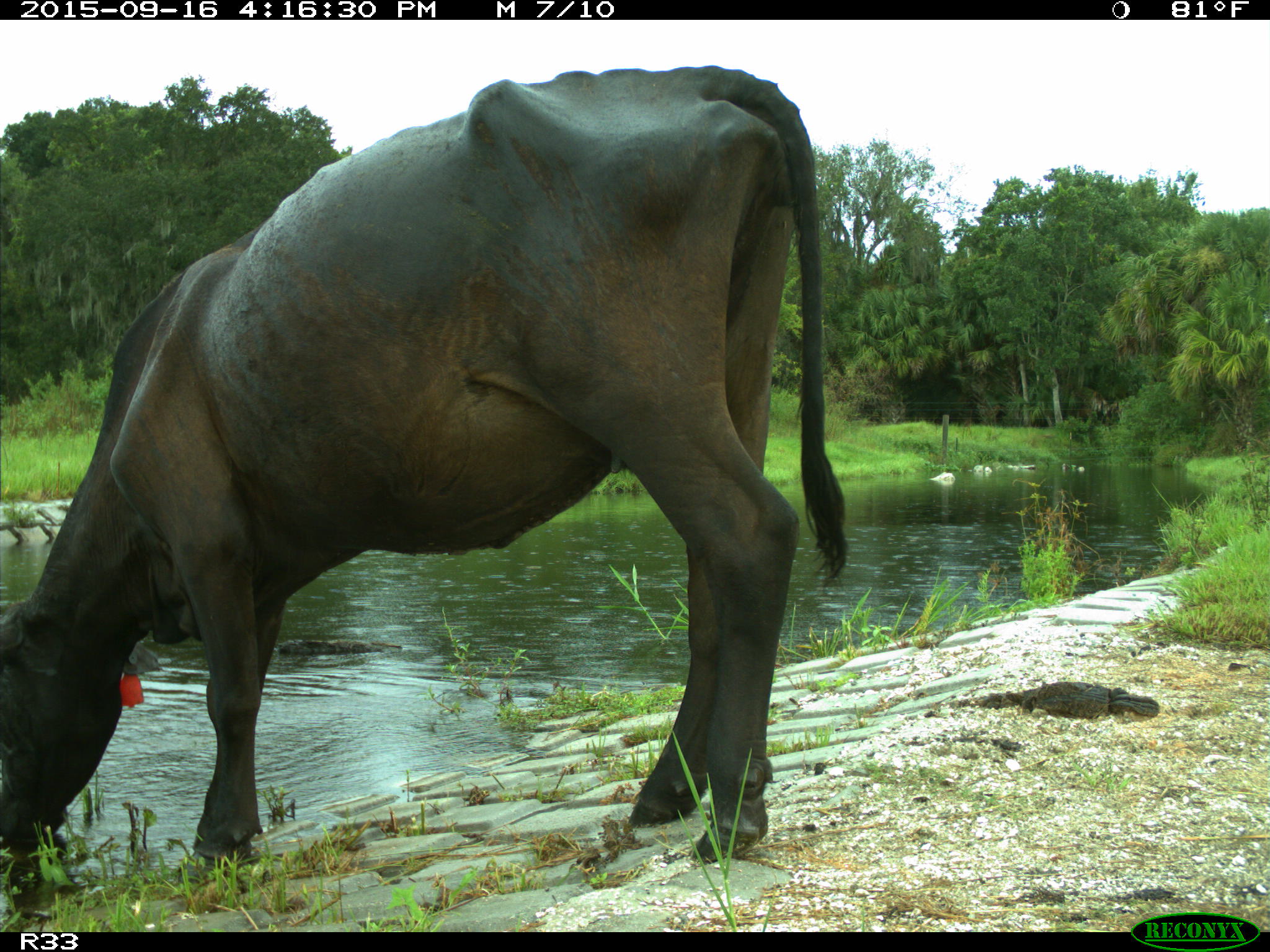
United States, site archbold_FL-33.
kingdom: Animalia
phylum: Chordata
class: Mammalia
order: Artiodactyla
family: Bovidae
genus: Bos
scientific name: Bos taurus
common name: domestic cow